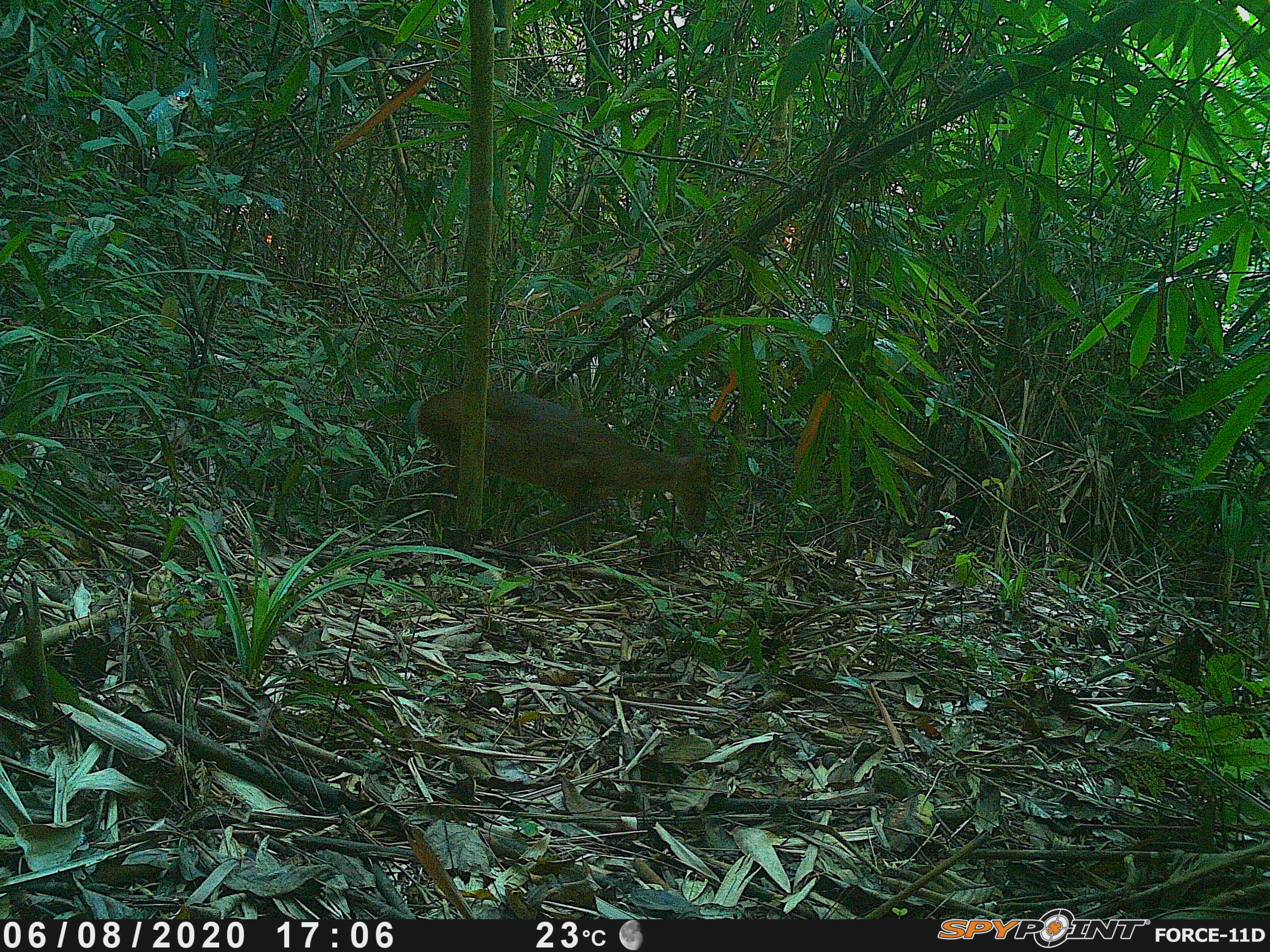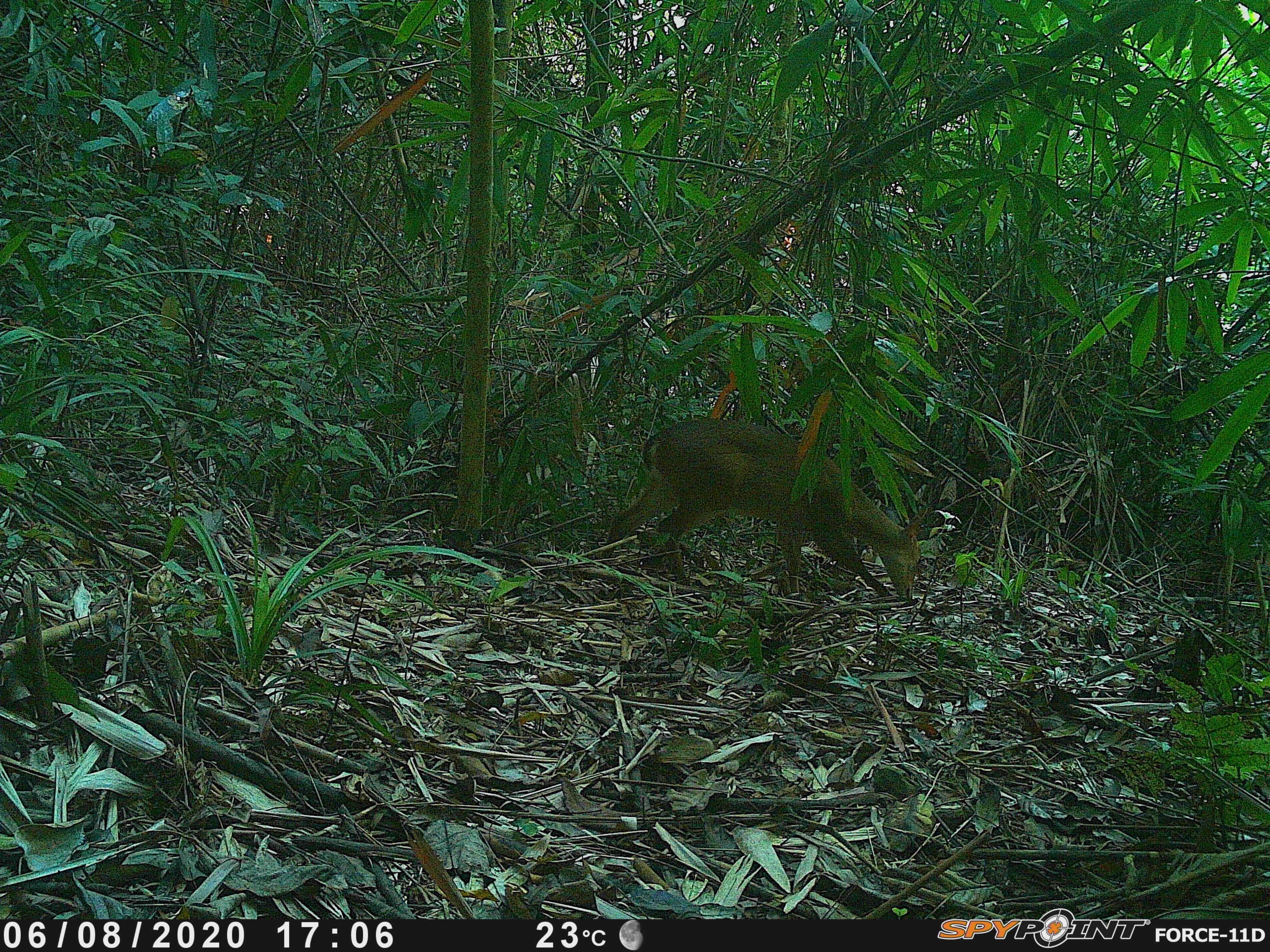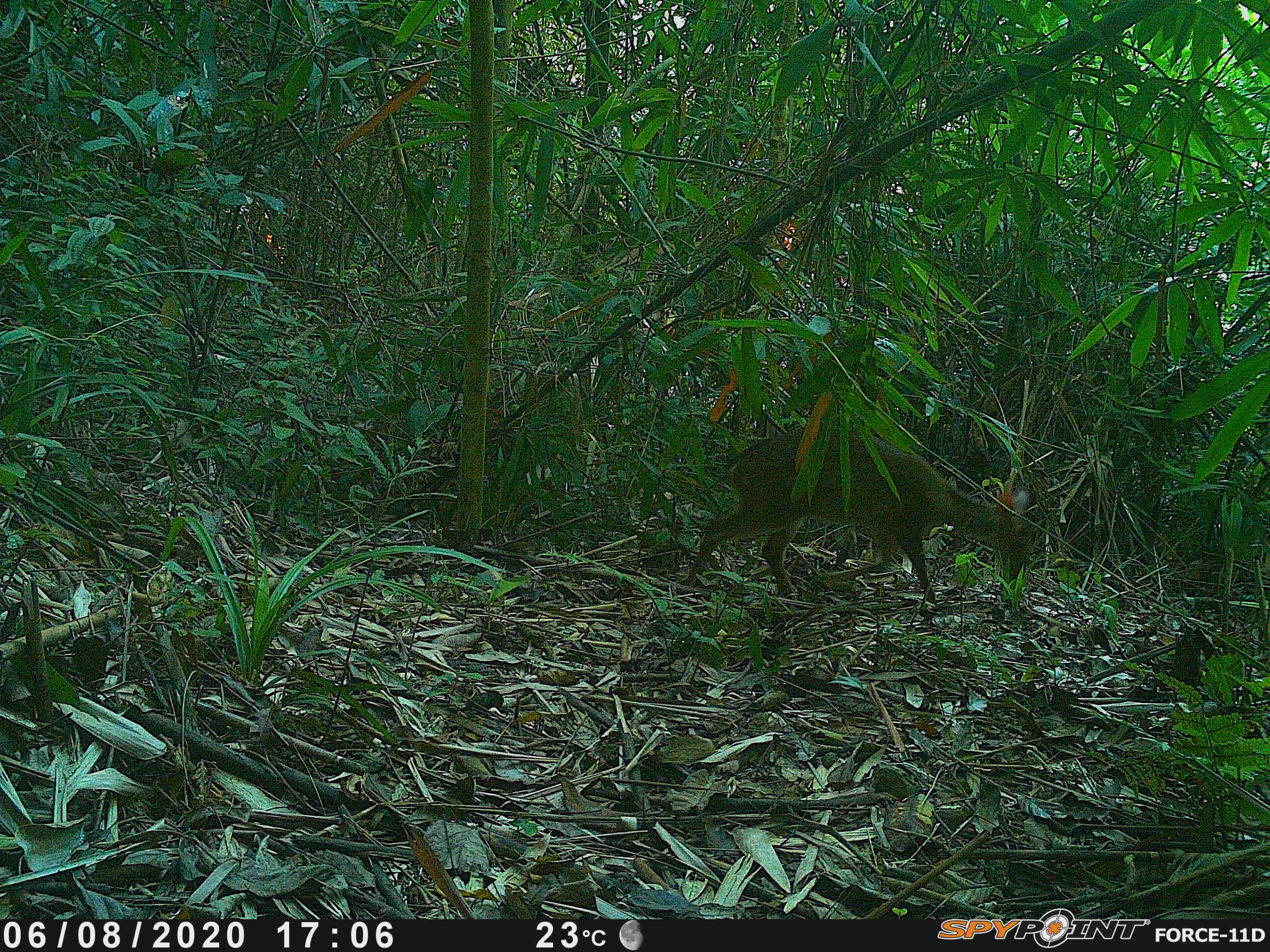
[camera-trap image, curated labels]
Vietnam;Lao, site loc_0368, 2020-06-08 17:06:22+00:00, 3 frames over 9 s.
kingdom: Animalia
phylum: Chordata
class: Mammalia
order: Artiodactyla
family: Cervidae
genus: Muntiacus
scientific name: Muntiacus vuquangensis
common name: large-antlered muntjac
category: large antlered muntjac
Large antlered muntjac (large-antlered muntjac) (Muntiacus vuquangensis). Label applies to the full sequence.